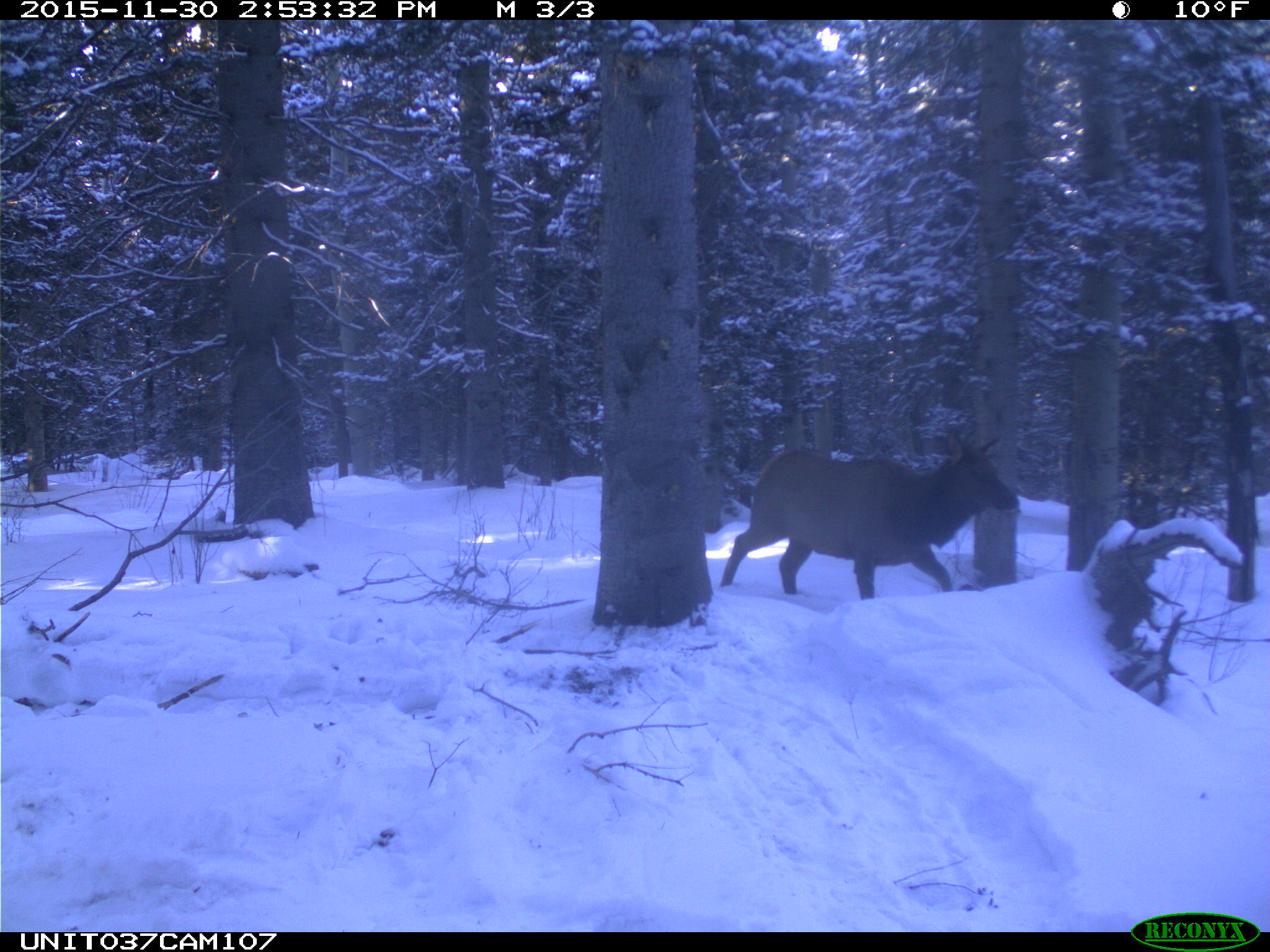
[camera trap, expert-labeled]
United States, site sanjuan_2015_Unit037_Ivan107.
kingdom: Animalia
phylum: Chordata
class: Mammalia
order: Artiodactyla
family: Cervidae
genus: Cervus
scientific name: Cervus elaphus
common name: red deer